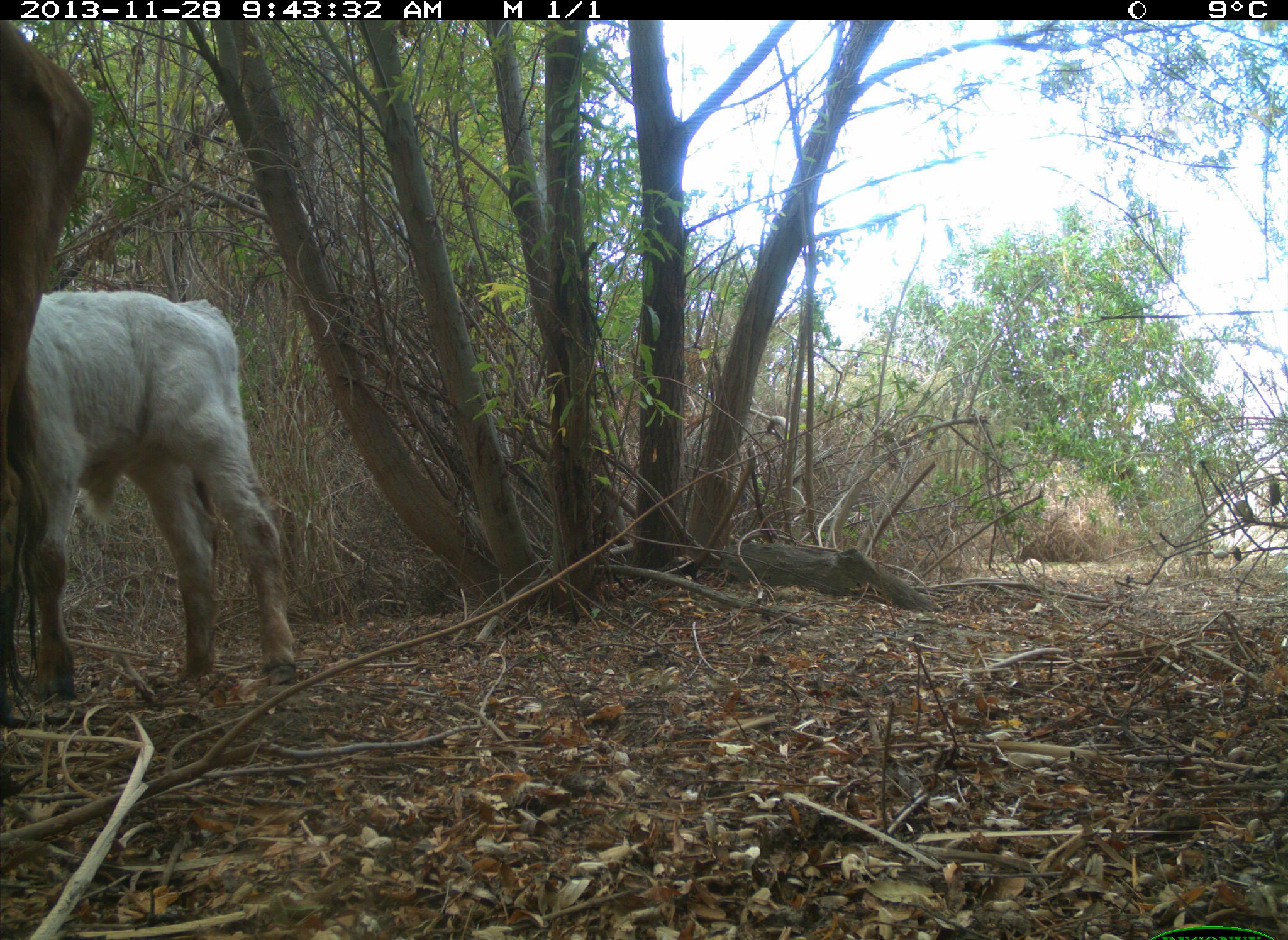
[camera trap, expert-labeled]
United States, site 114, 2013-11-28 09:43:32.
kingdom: Animalia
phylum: Chordata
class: Mammalia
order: Artiodactyla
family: Bovidae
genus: Bos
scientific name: Bos taurus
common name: cow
Cow (Bos taurus).